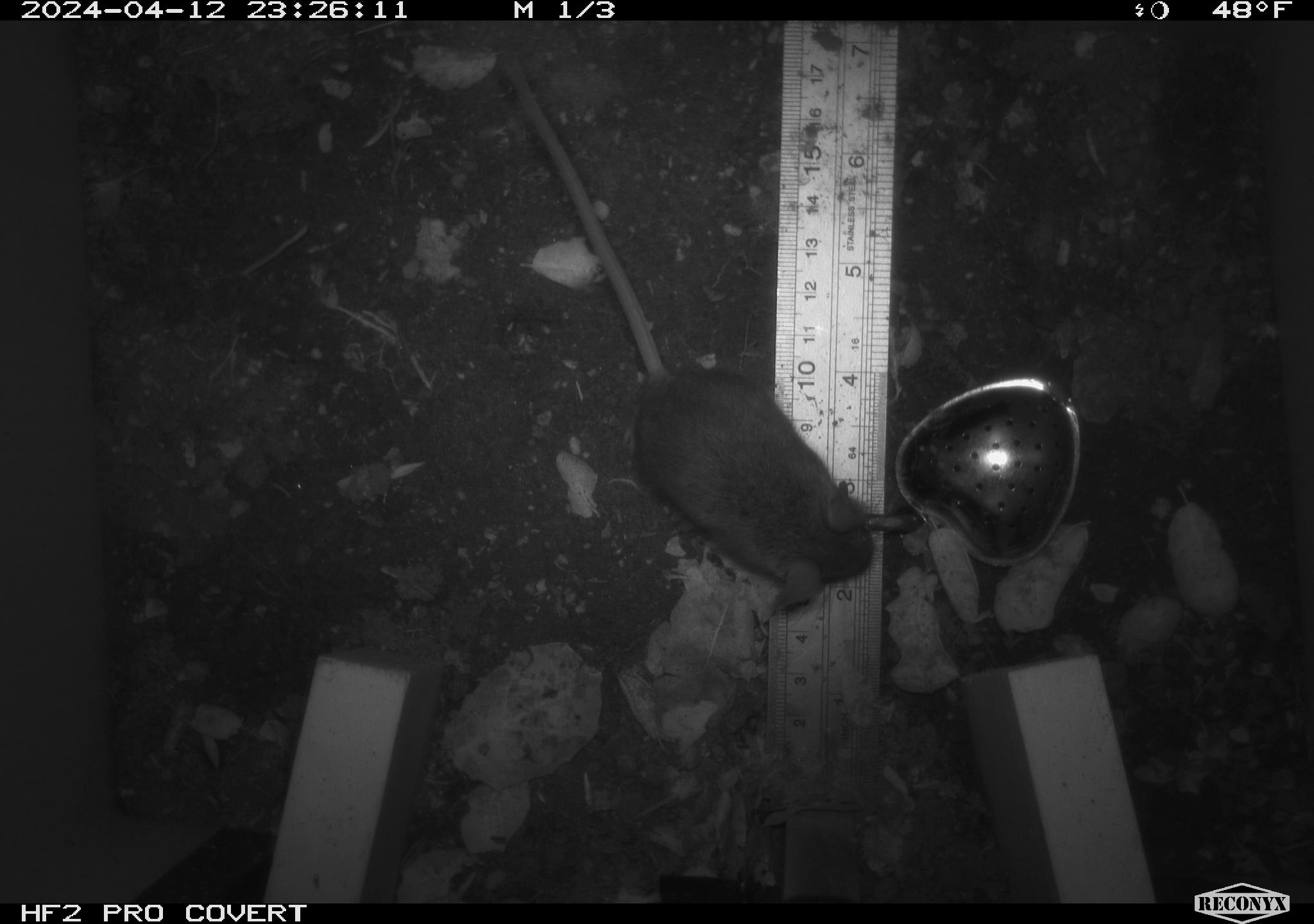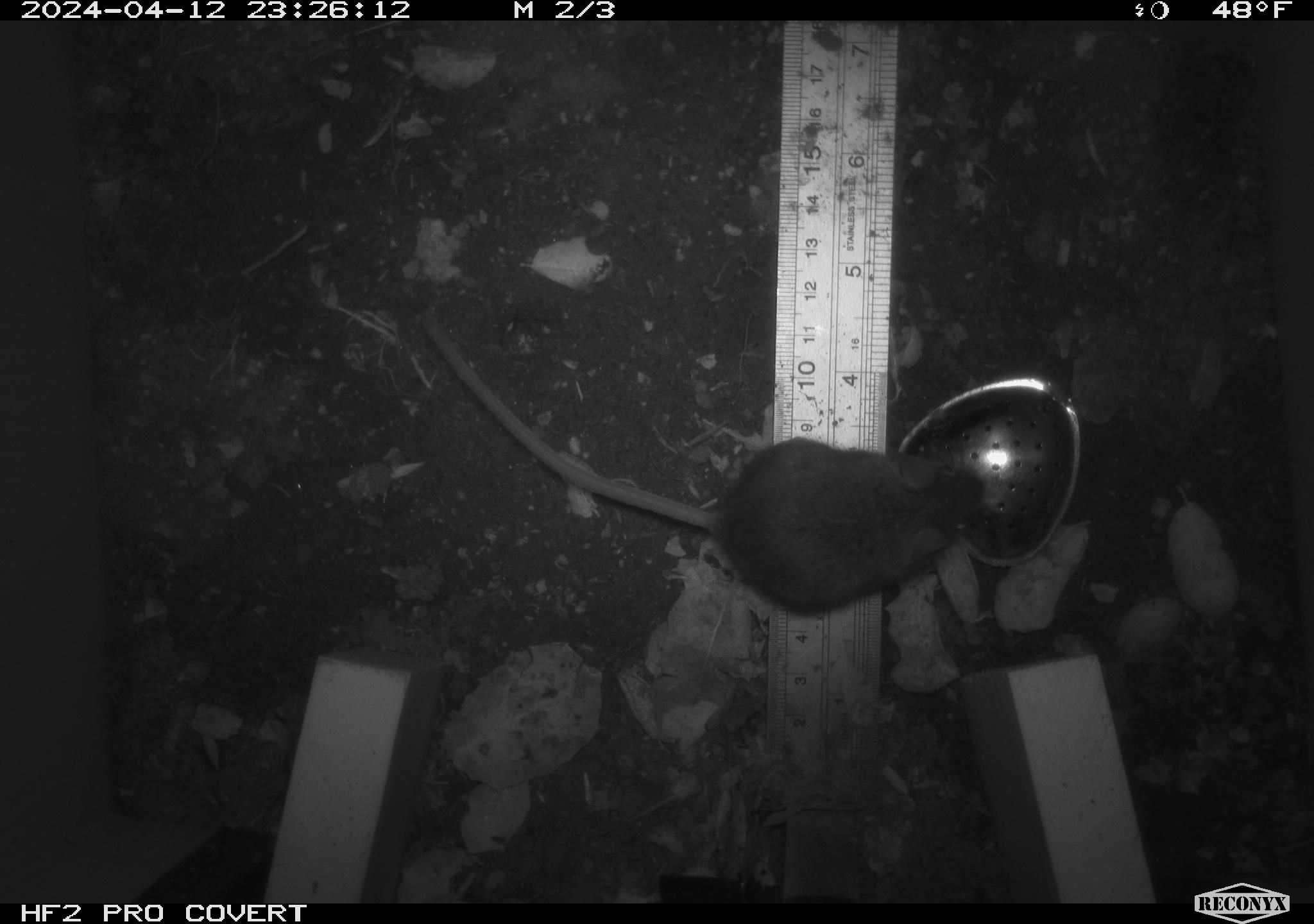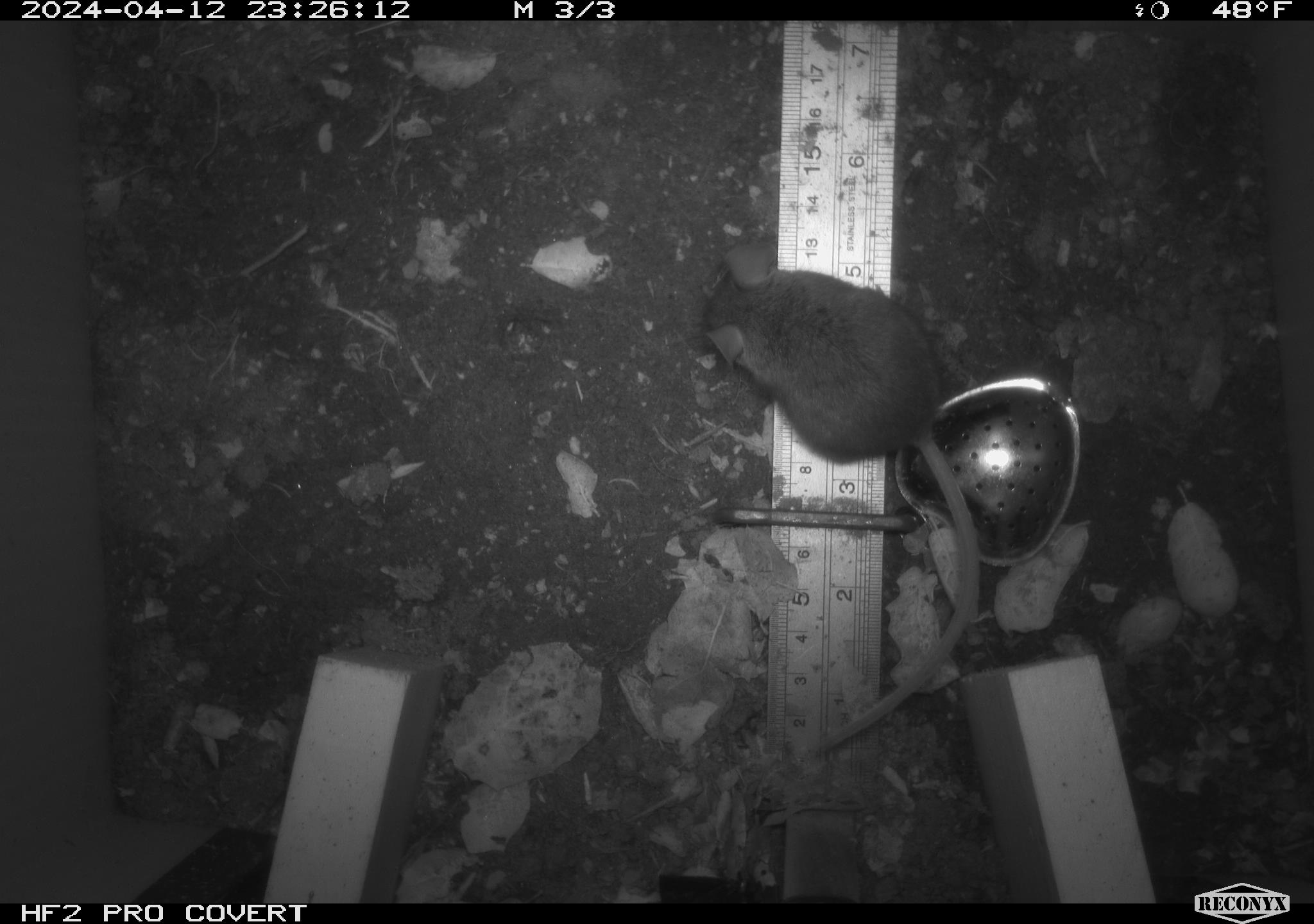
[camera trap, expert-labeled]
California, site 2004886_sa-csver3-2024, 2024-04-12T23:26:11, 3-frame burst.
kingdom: Animalia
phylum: Chordata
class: Mammalia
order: Rodentia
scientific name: Rodentia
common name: rodent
Rodent (Rodentia).